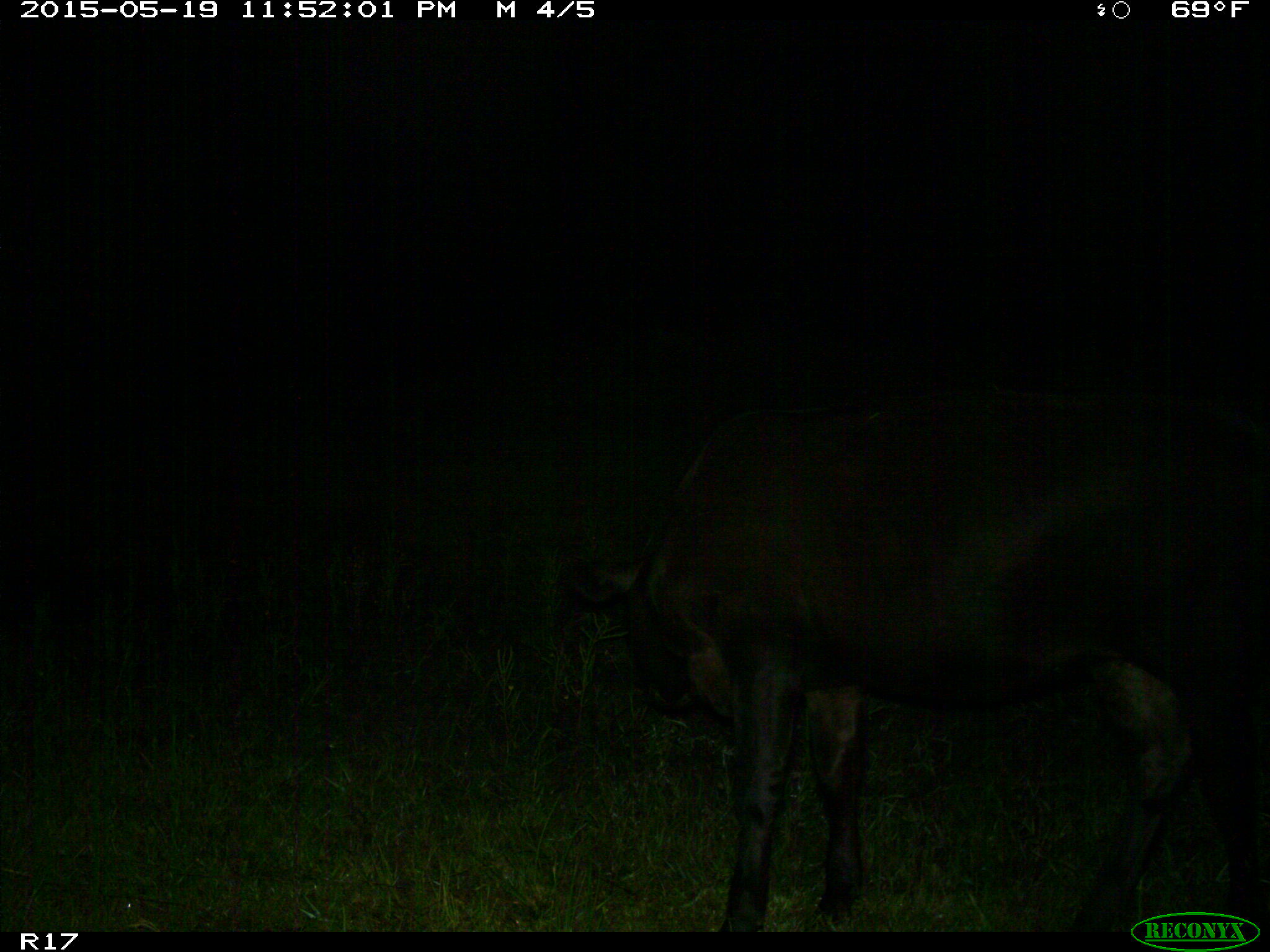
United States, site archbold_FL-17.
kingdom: Animalia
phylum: Chordata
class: Mammalia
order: Artiodactyla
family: Bovidae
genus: Bos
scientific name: Bos taurus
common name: domestic cow